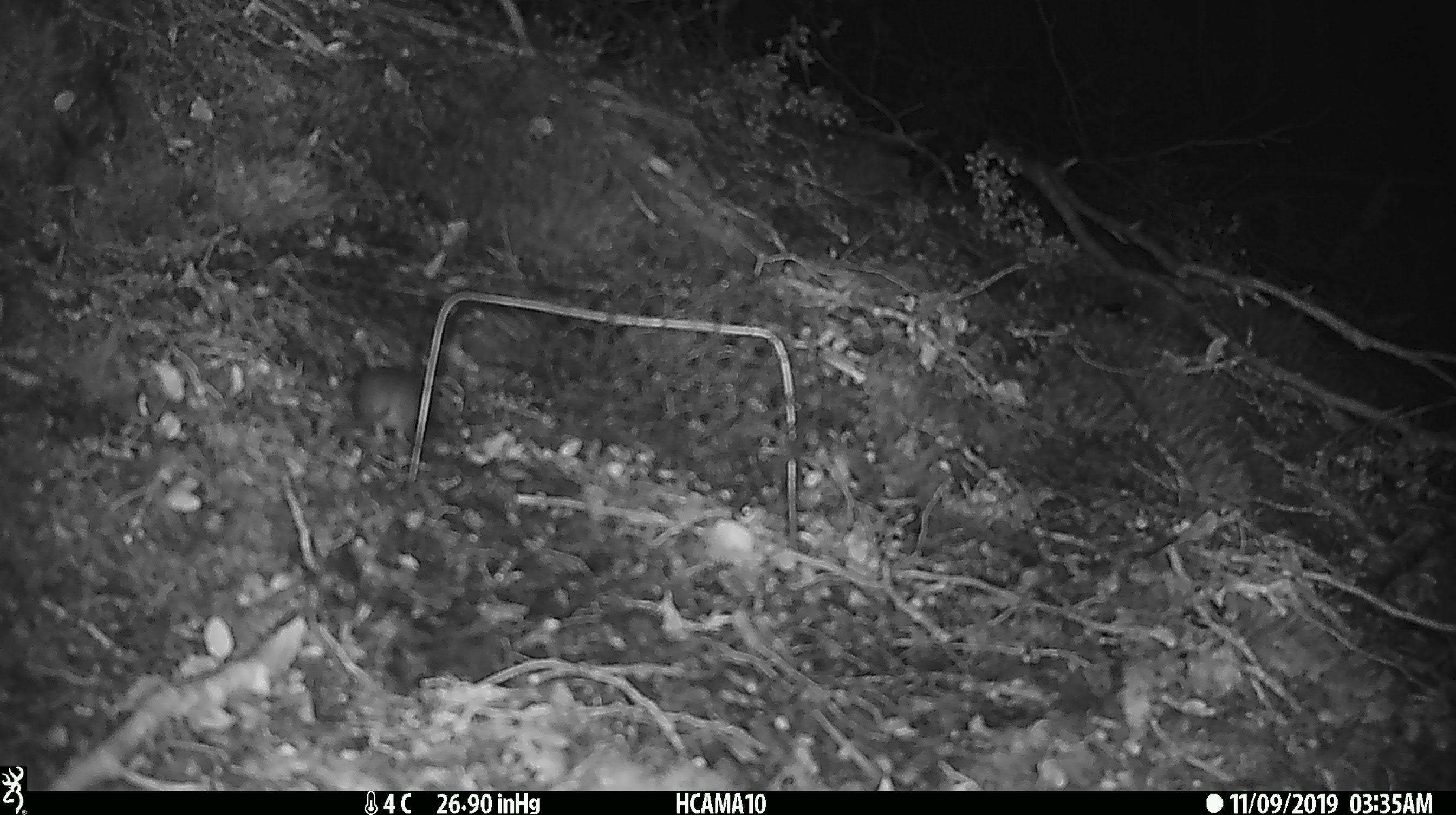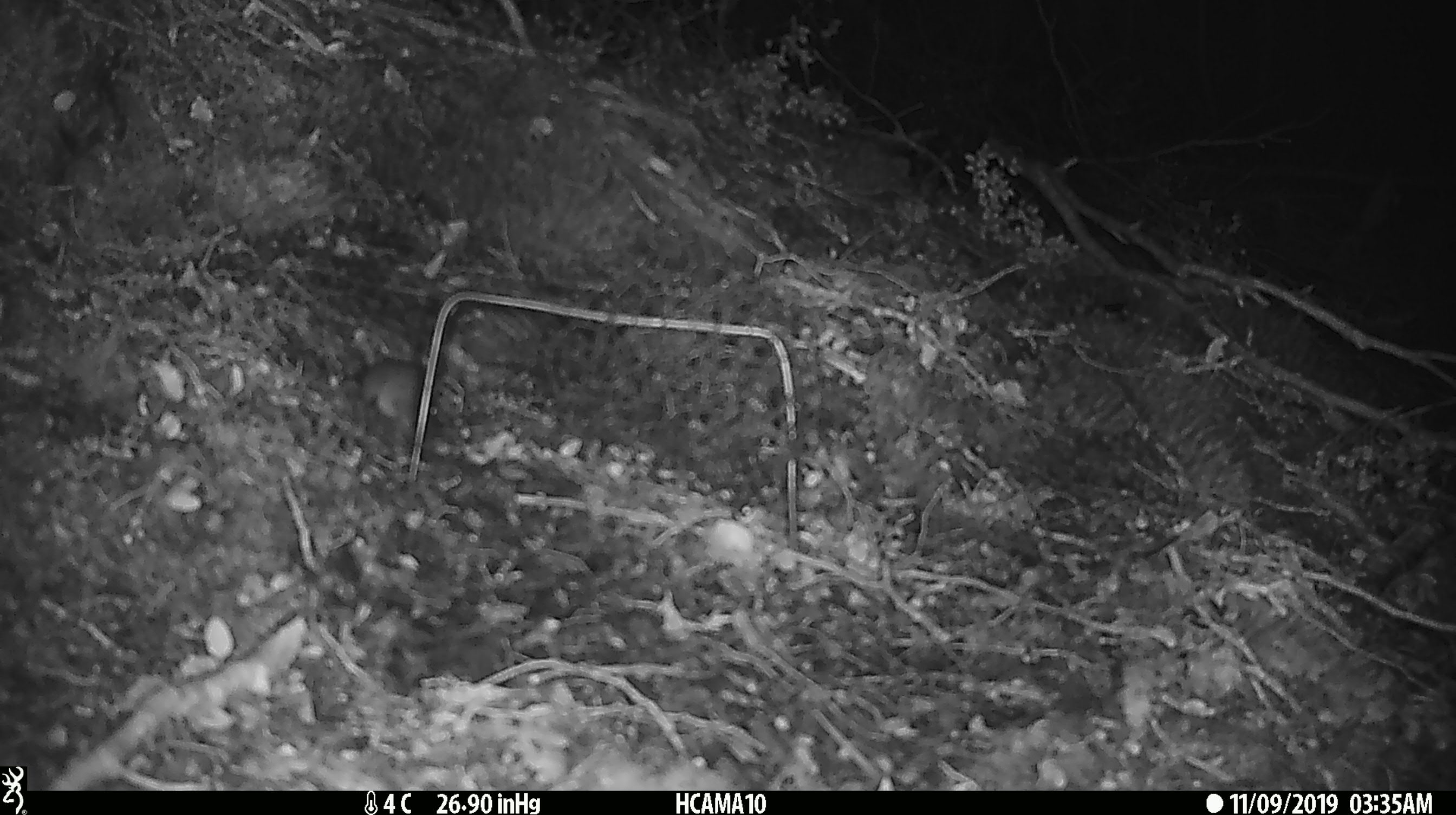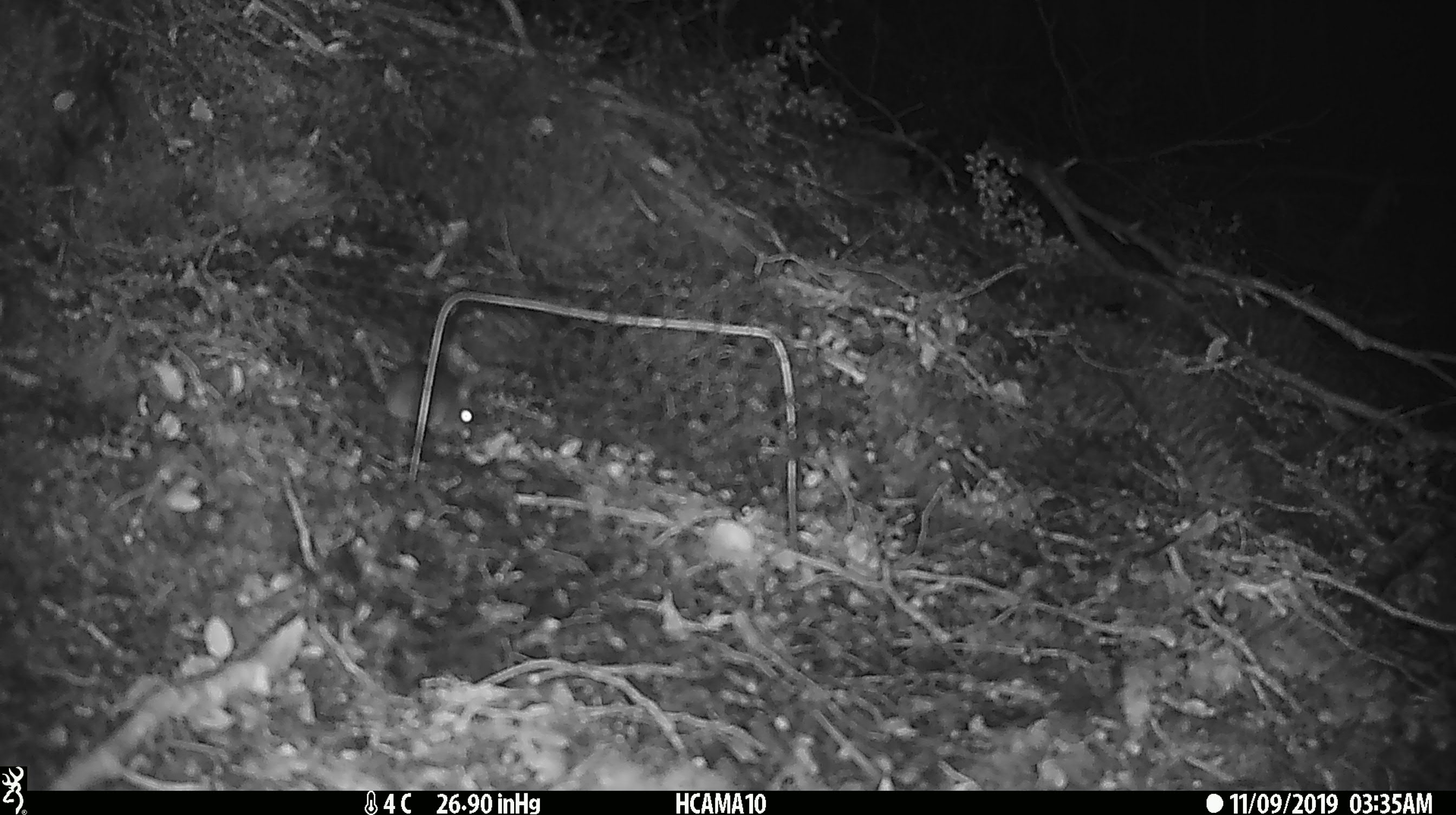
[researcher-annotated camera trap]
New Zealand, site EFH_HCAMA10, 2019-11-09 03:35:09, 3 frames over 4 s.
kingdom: Animalia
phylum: Chordata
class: Mammalia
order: Rodentia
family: Muridae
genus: Mus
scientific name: Mus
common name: mouse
Mouse (Mus).